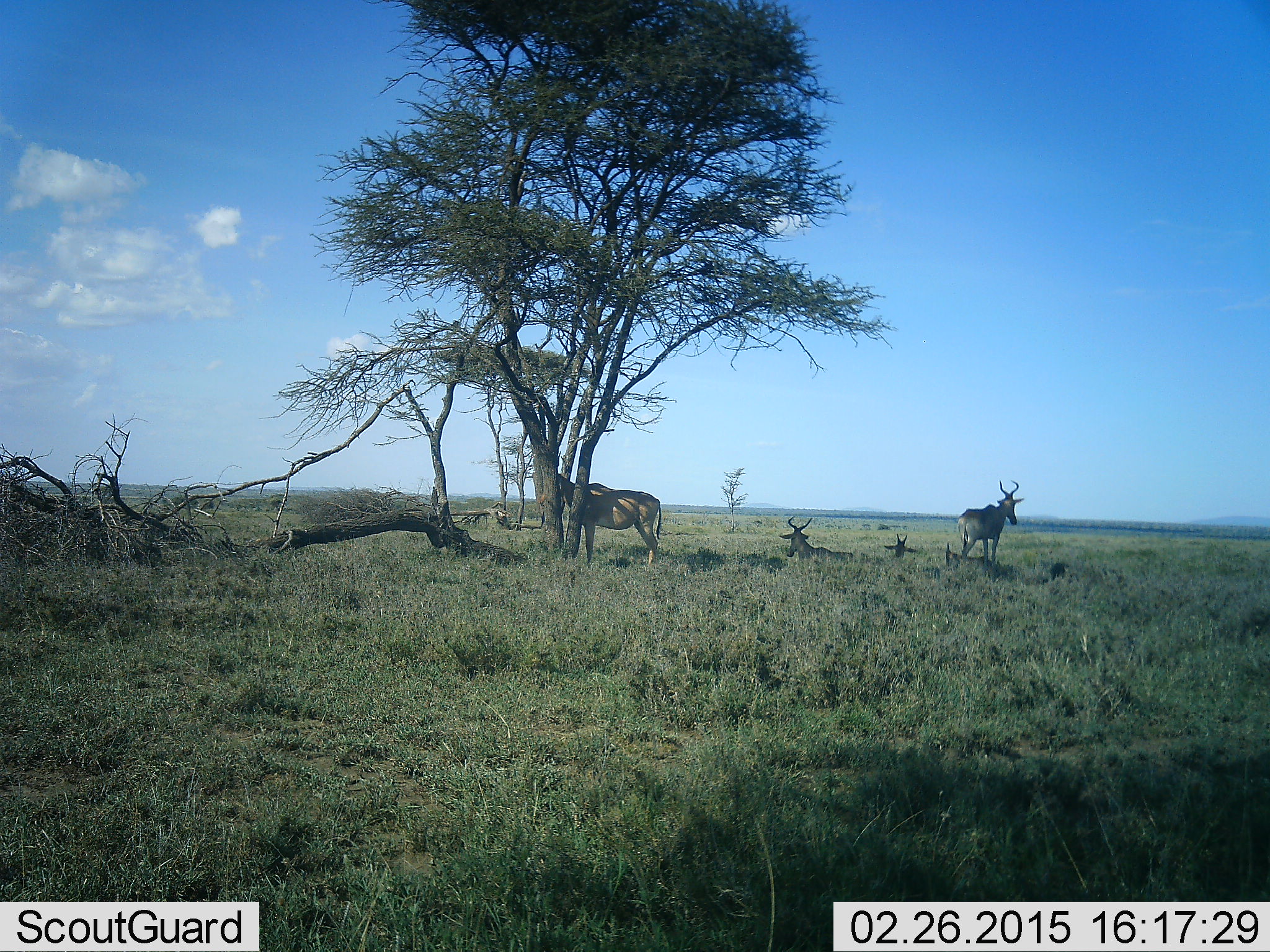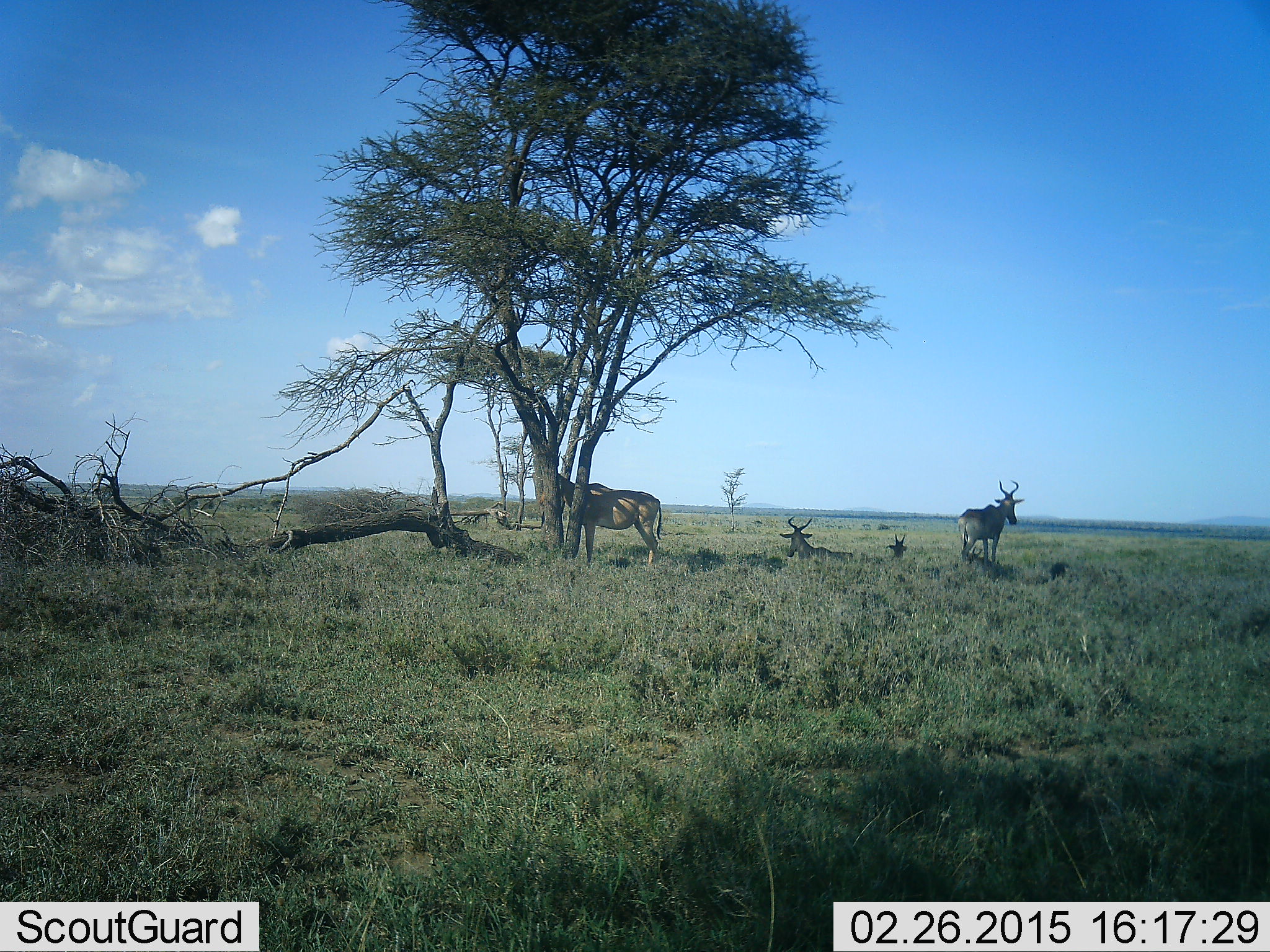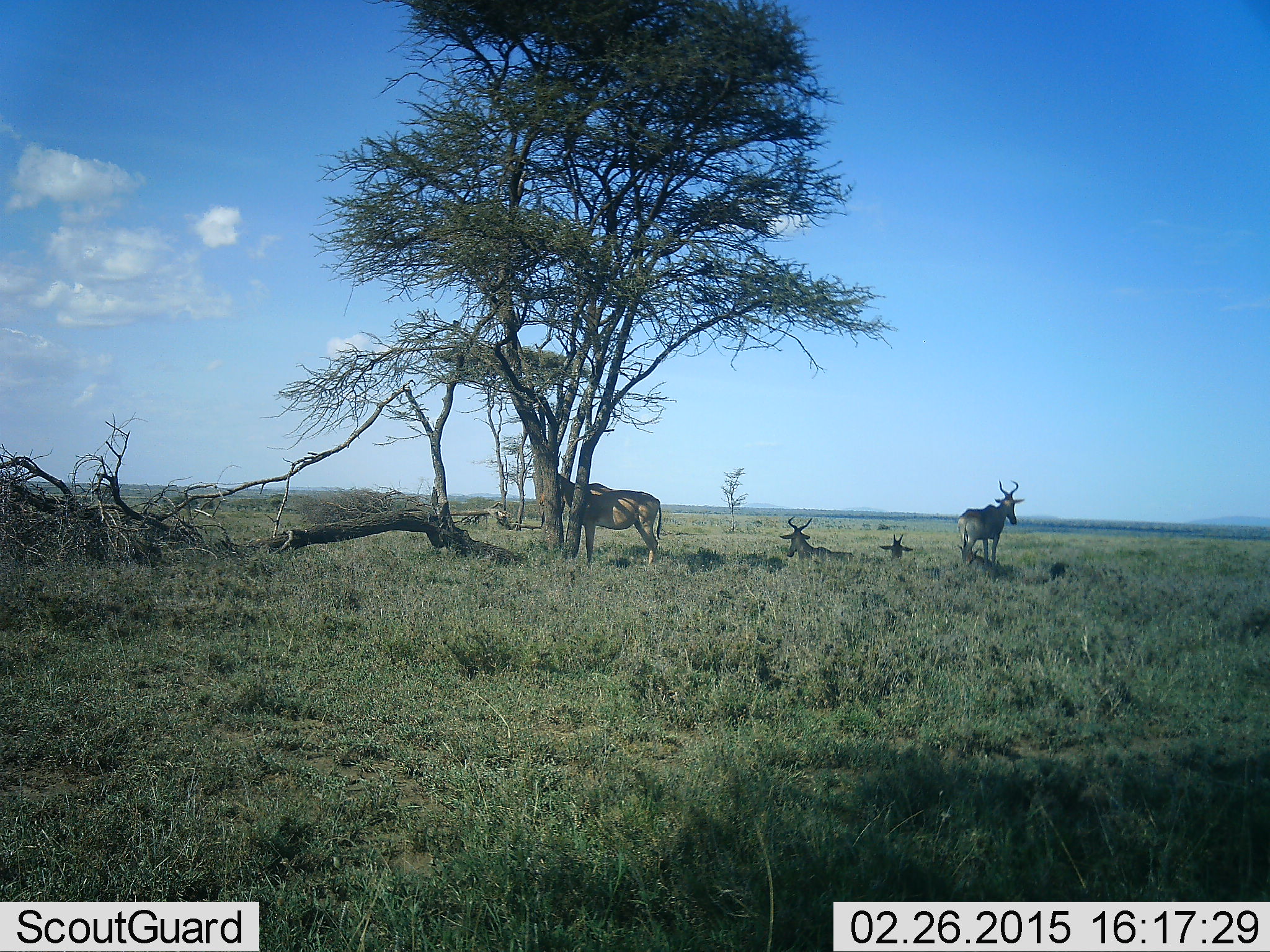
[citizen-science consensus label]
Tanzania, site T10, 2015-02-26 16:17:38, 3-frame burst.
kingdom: Animalia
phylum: Chordata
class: Mammalia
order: Artiodactyla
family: Bovidae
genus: Alcelaphus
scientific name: Alcelaphus buselaphus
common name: hartebeest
Hartebeest (Alcelaphus buselaphus), count 5. Behavior (volunteer vote fractions): standing 80%, resting 100%, moving 0%, interacting 0%. Young present (vote fraction): 30%. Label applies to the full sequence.